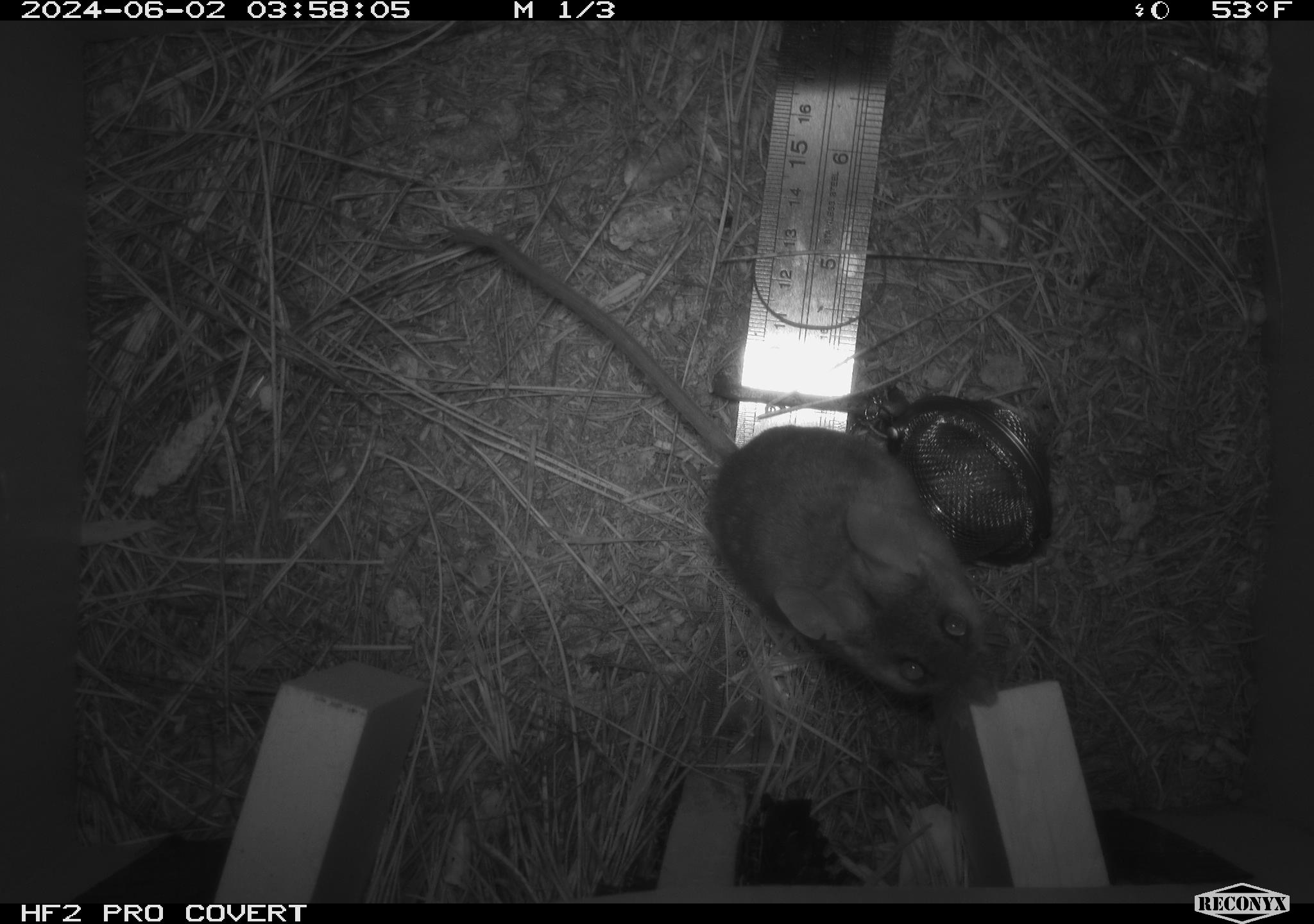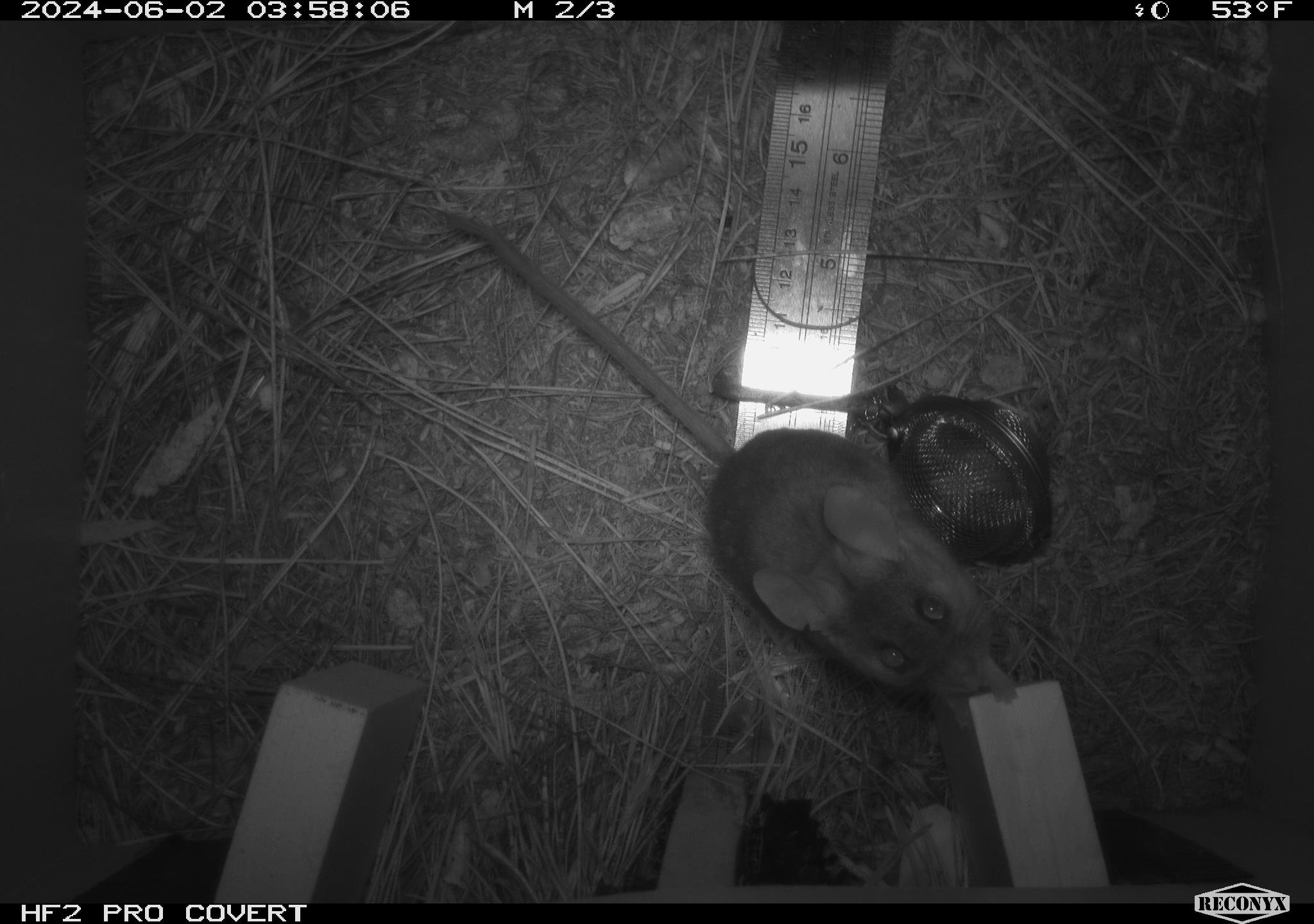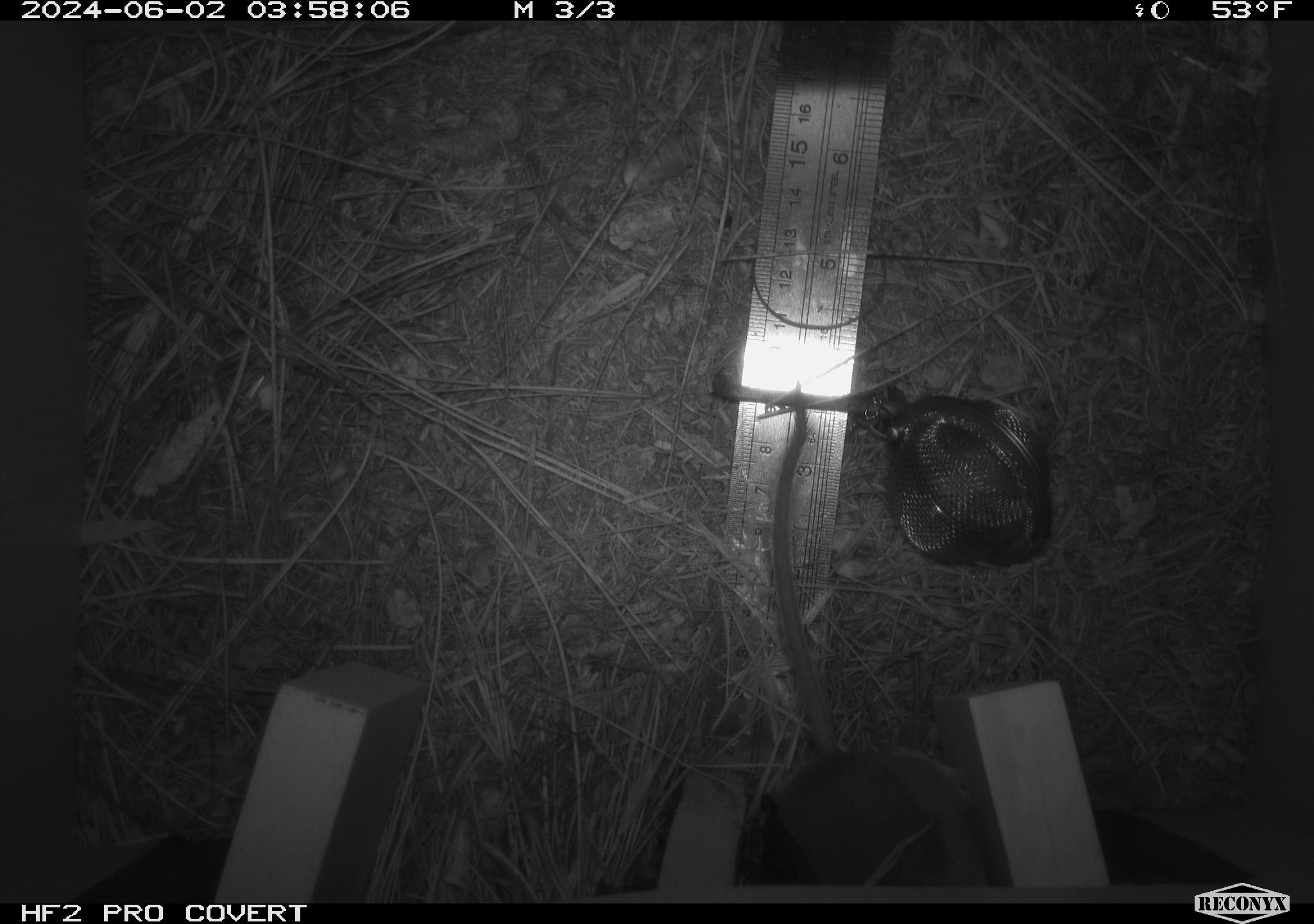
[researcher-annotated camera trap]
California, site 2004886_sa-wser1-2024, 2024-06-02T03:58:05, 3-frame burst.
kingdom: Animalia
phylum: Chordata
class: Mammalia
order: Rodentia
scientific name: Rodentia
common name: mouse species